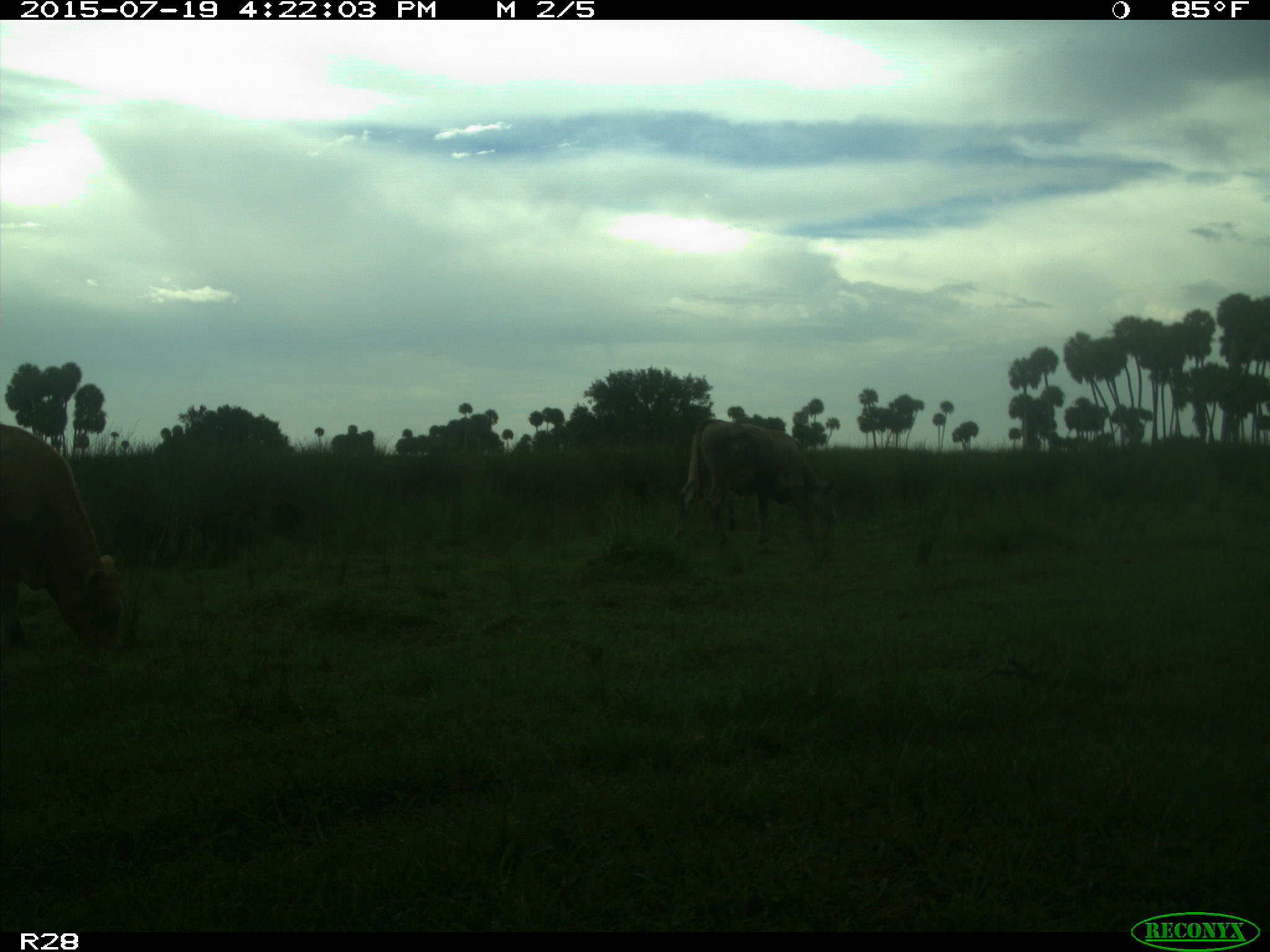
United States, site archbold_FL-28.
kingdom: Animalia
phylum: Chordata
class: Mammalia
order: Artiodactyla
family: Bovidae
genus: Bos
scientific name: Bos taurus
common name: domestic cow